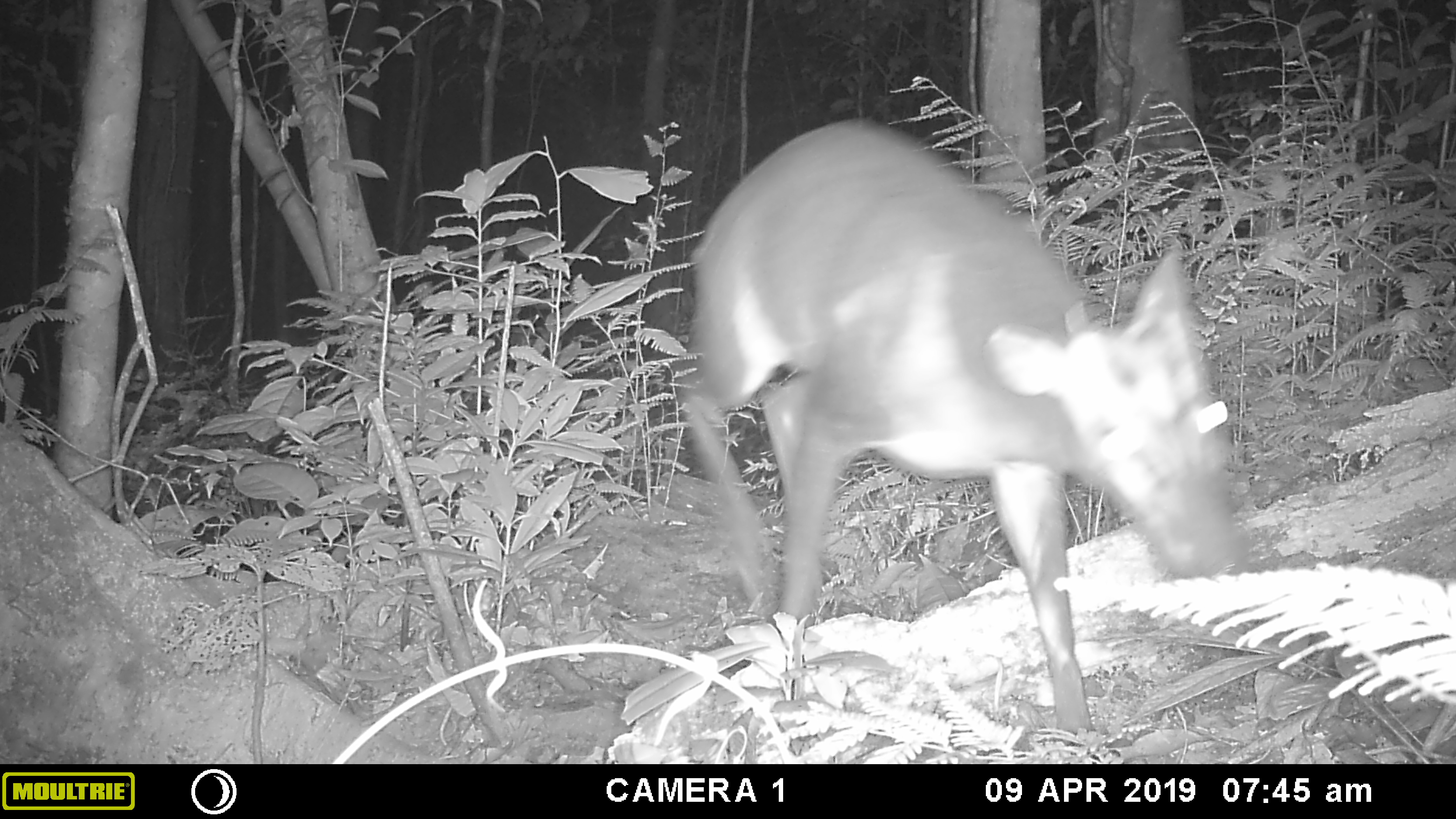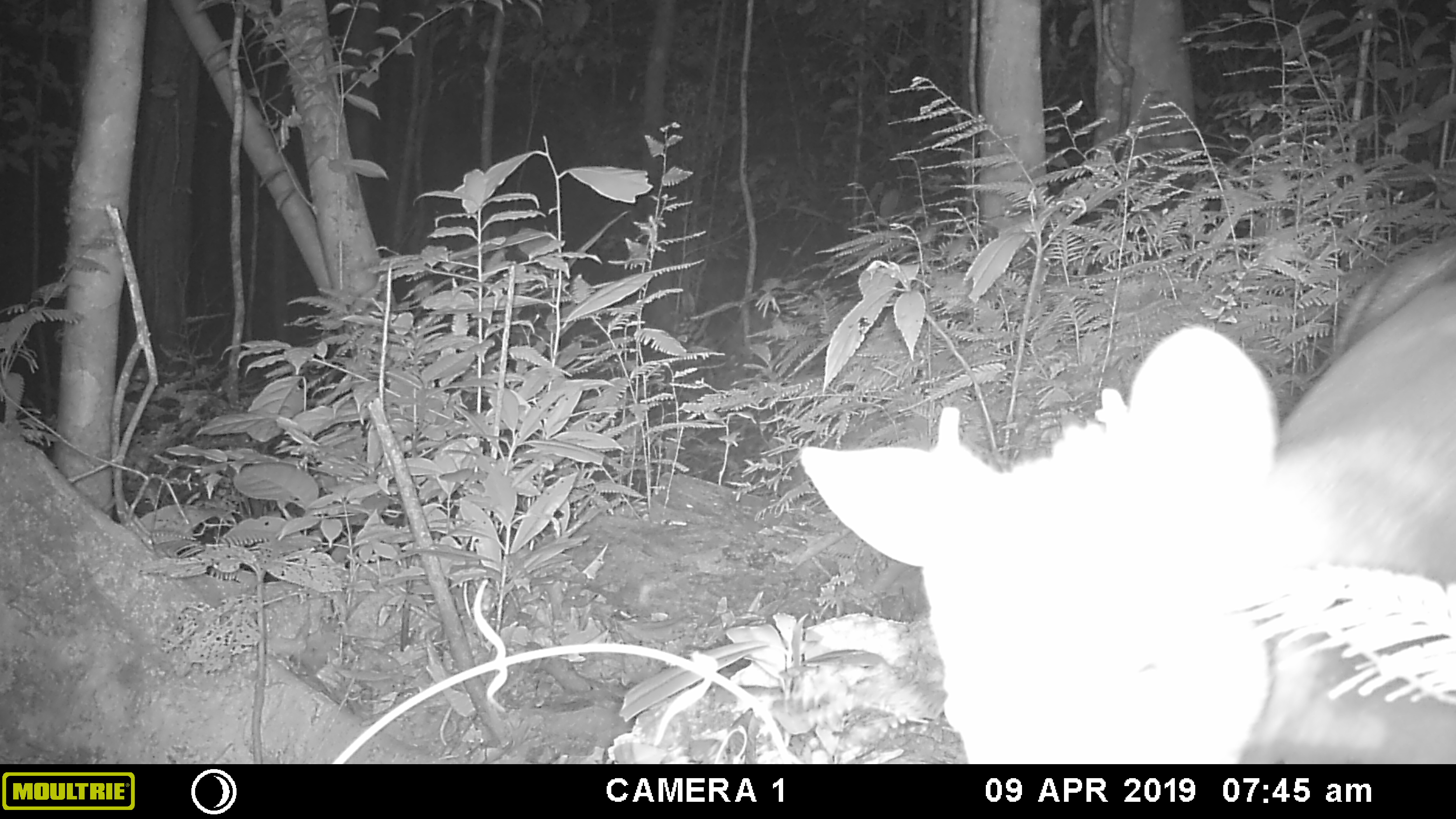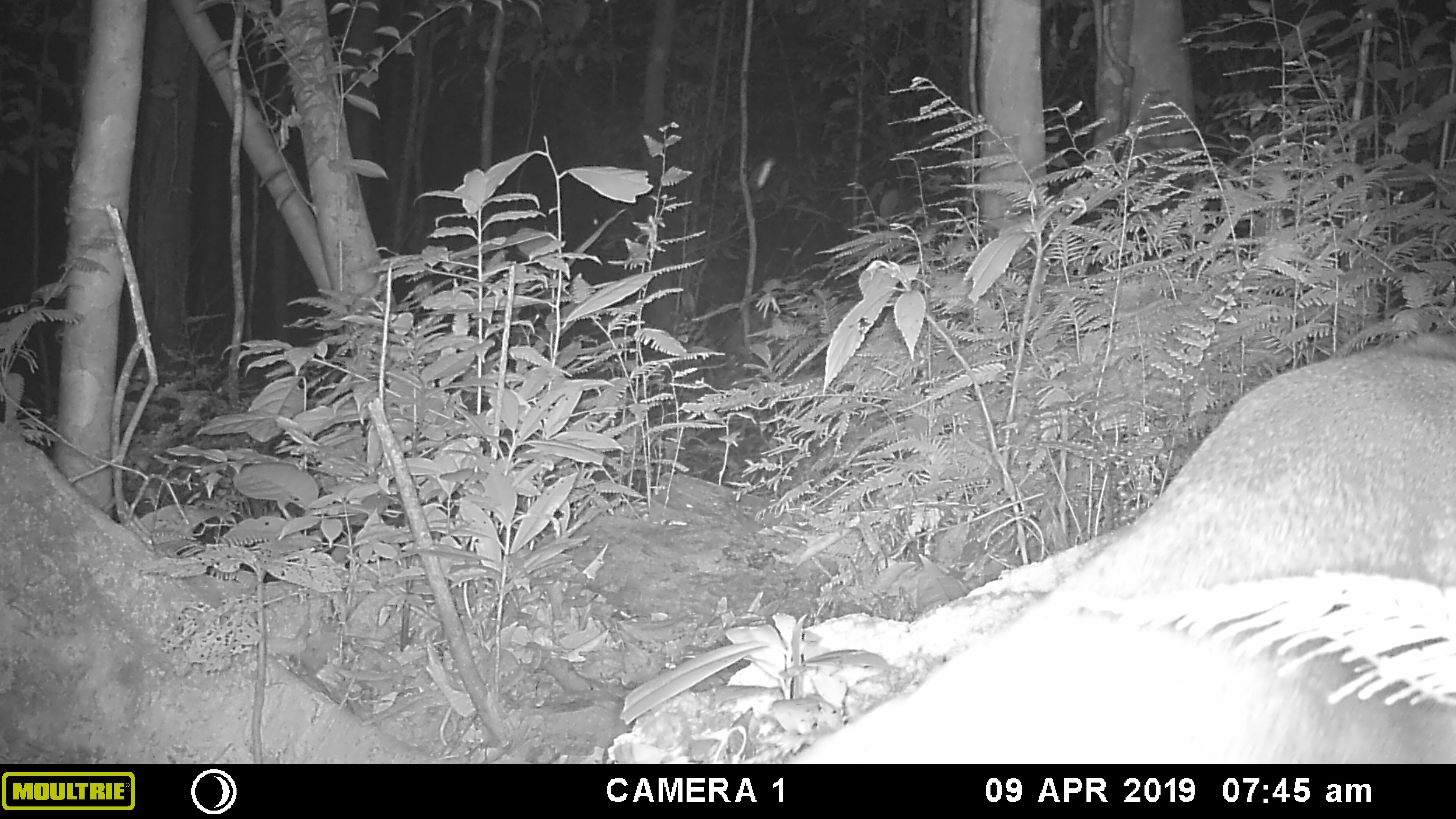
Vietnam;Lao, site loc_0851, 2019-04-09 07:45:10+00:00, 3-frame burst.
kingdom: Animalia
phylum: Chordata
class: Mammalia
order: Artiodactyla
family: Cervidae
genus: Muntiacus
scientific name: Muntiacus rooseveltorum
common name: roosevelt's muntjac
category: roosevelts muntjac group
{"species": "roosevelts muntjac group (roosevelt's muntjac) (Muntiacus rooseveltorum)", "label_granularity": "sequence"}